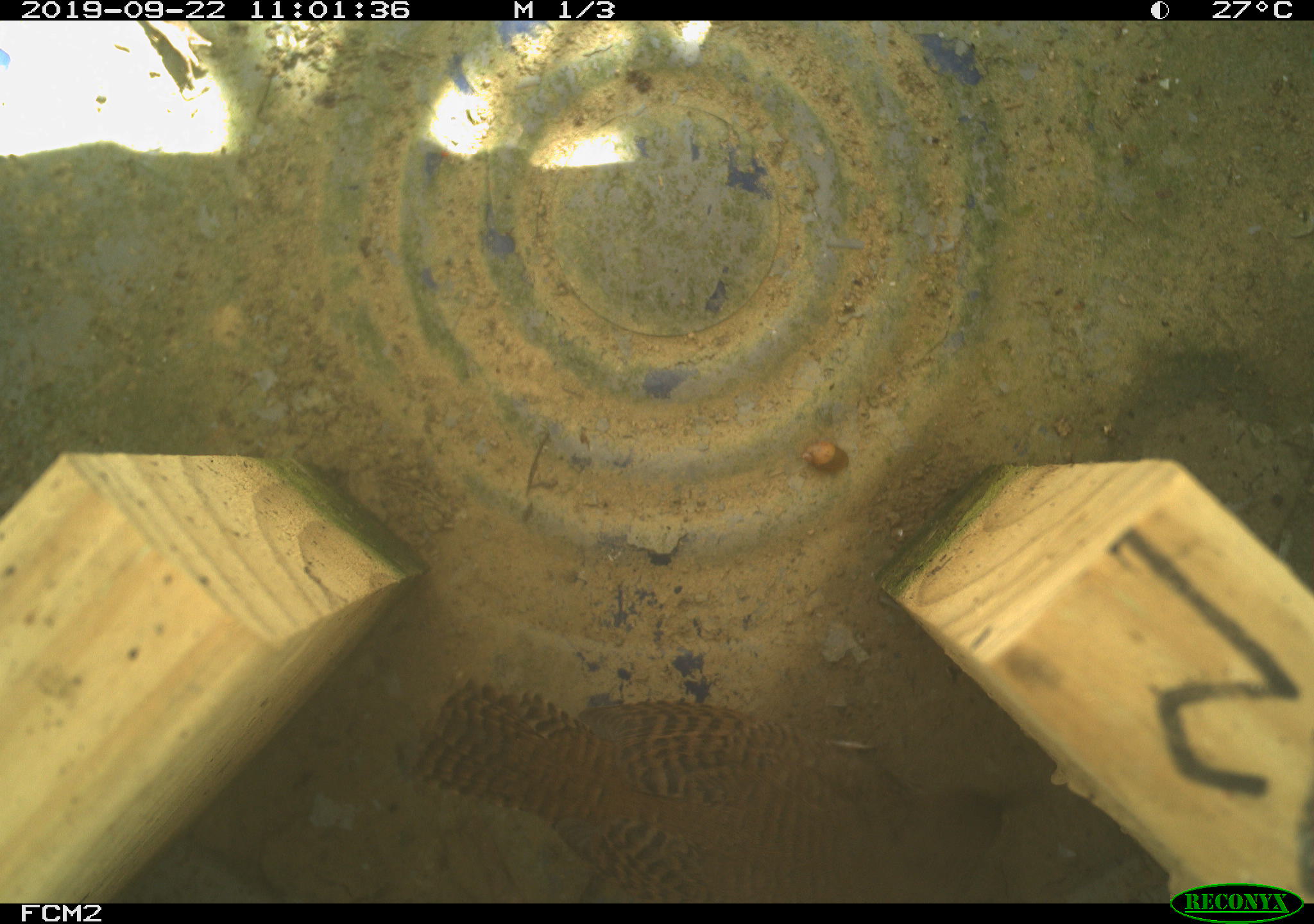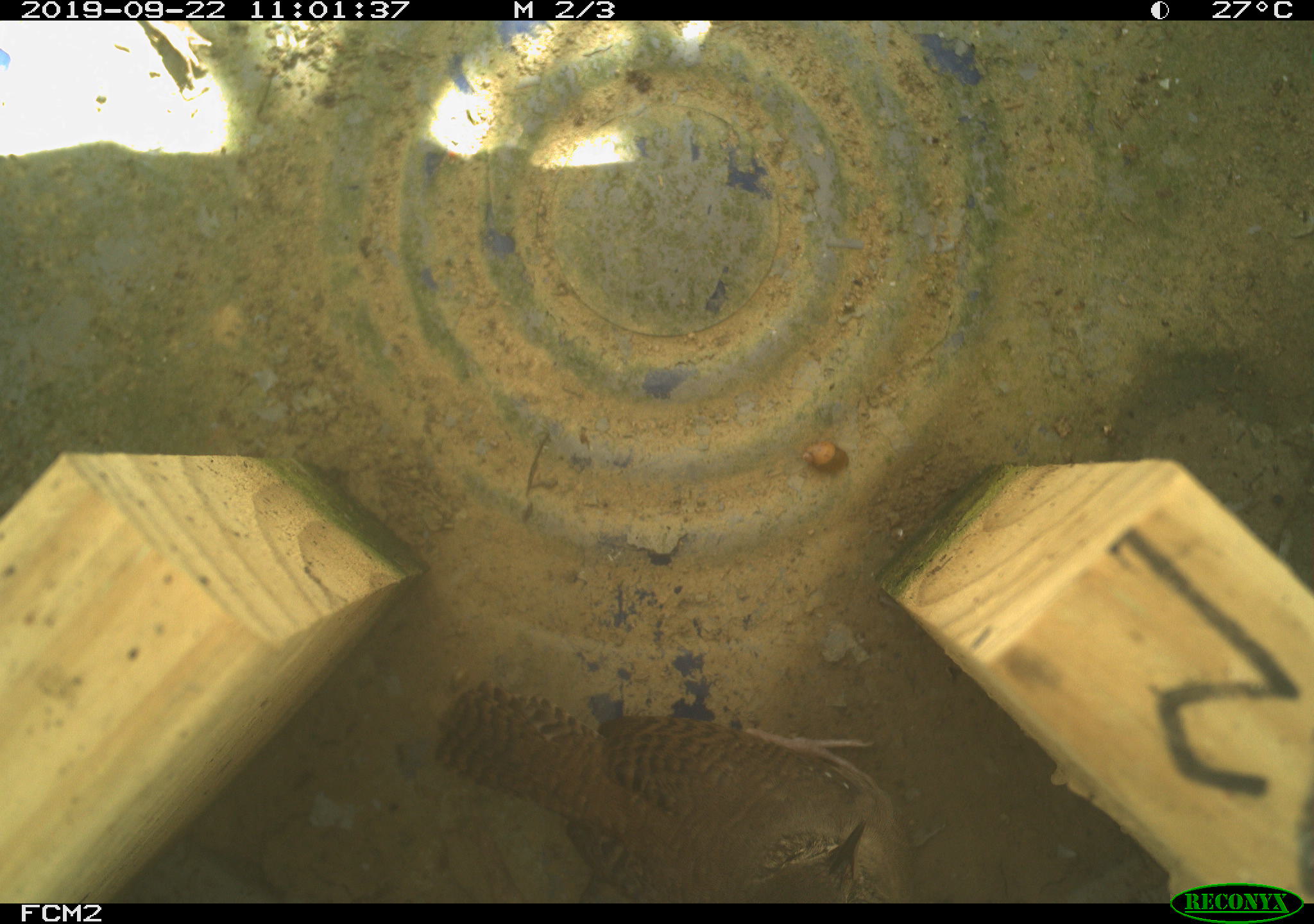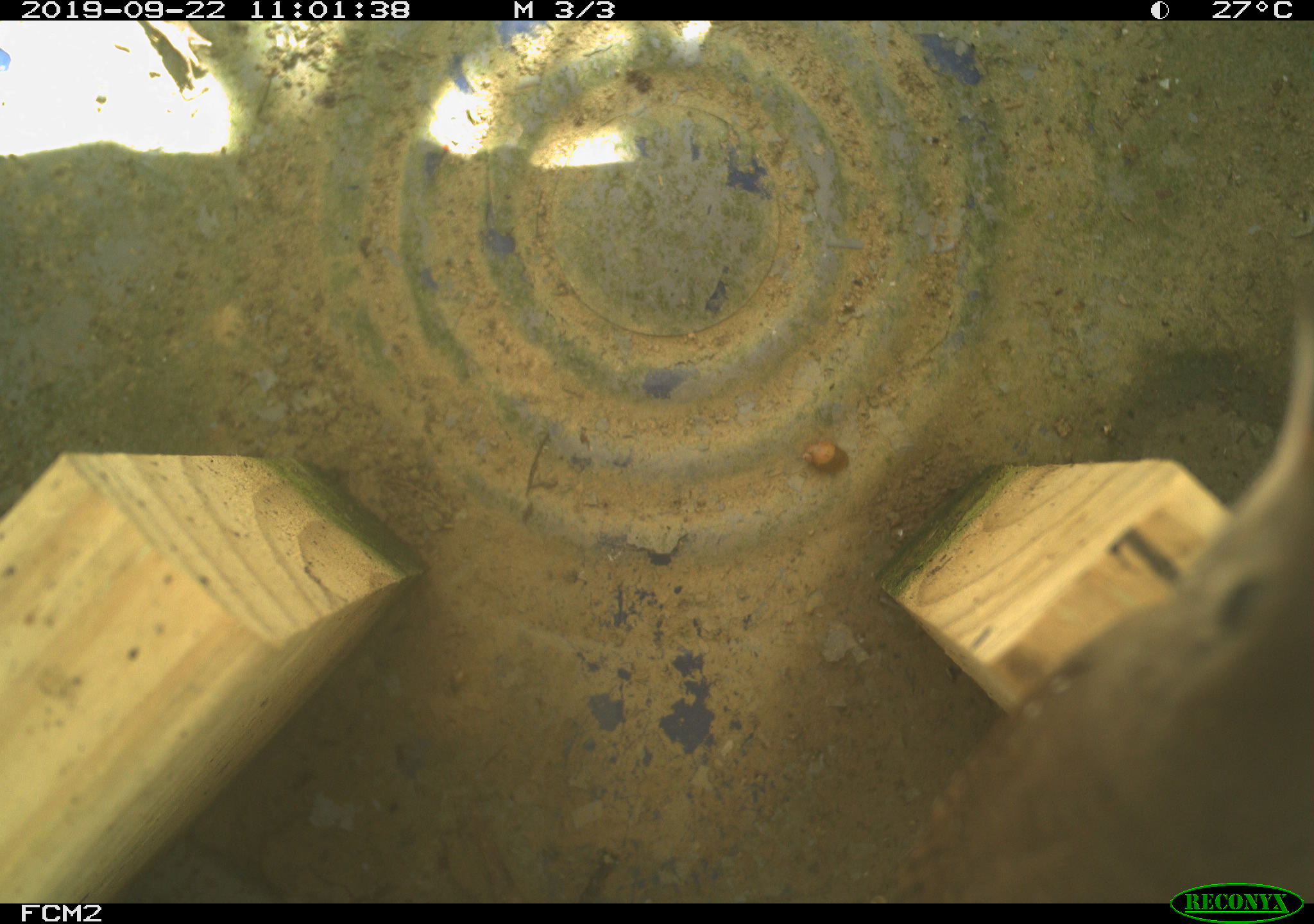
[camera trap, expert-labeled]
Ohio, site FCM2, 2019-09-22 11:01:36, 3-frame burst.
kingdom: Animalia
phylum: Chordata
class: Aves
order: Passeriformes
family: Troglodytidae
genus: Troglodytes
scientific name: Troglodytes aedon aedon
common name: northern house wren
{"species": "northern house wren (Troglodytes aedon aedon)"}